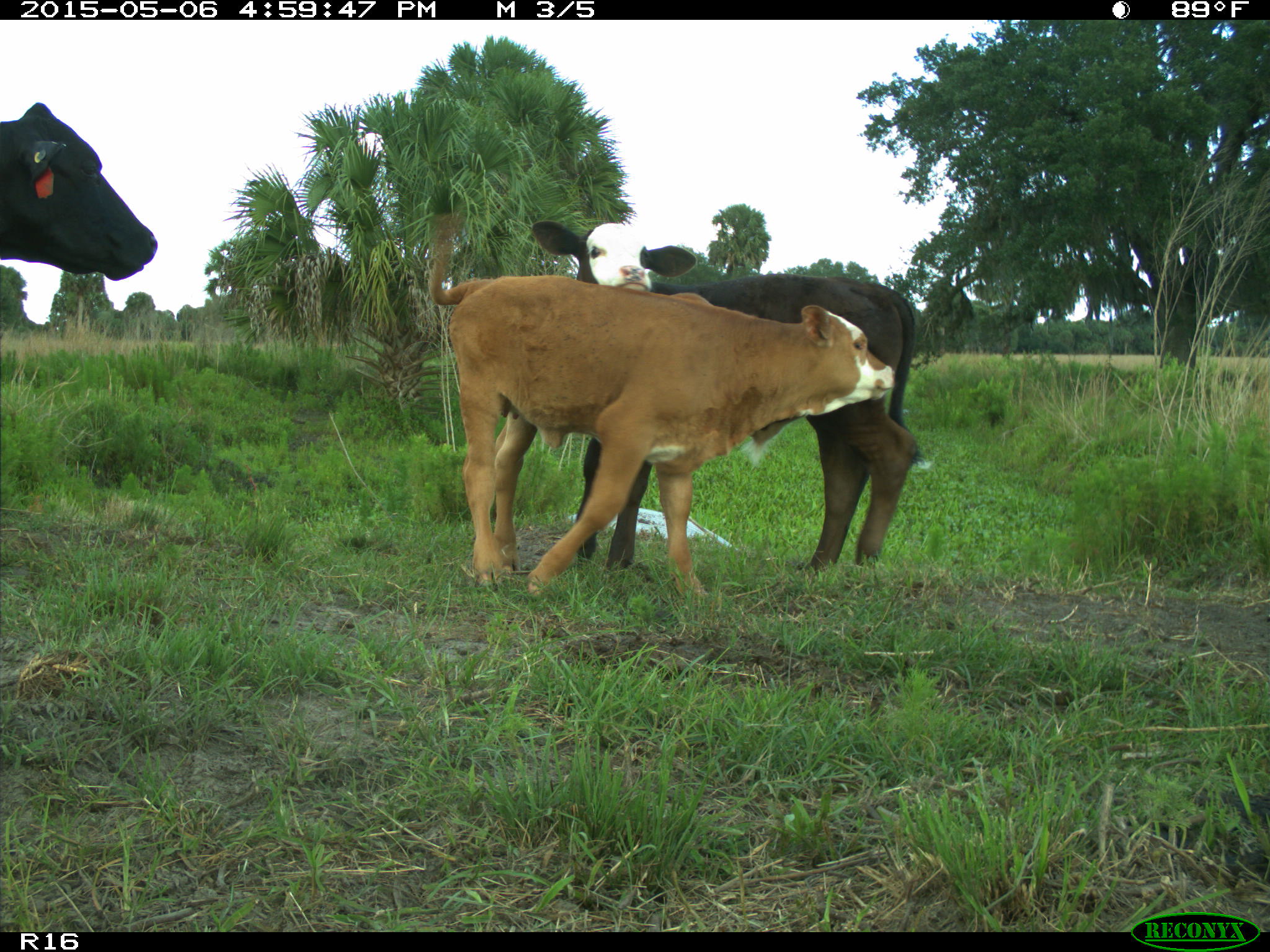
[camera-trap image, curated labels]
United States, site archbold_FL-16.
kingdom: Animalia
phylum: Chordata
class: Mammalia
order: Artiodactyla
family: Bovidae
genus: Bos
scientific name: Bos taurus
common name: domestic cow